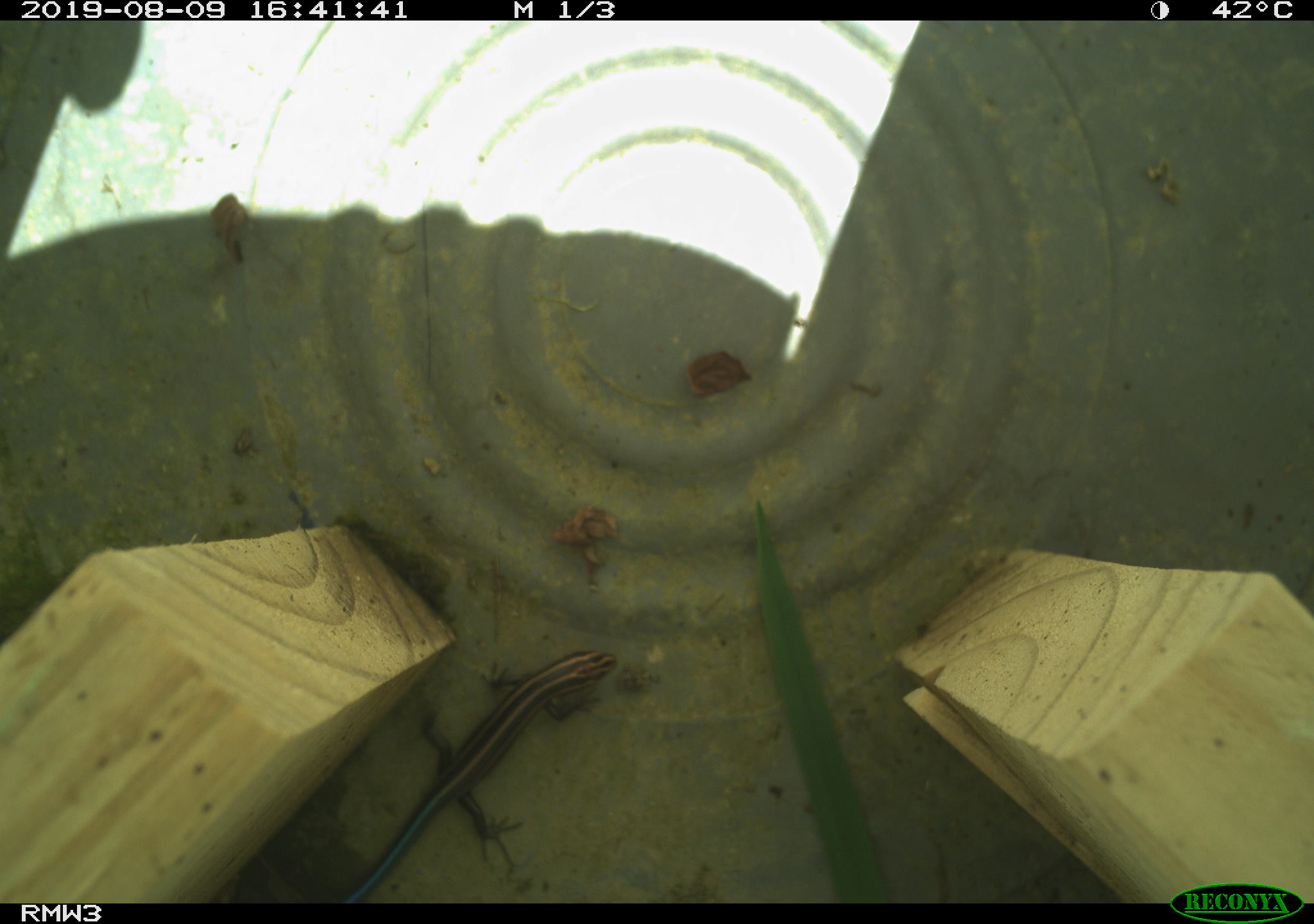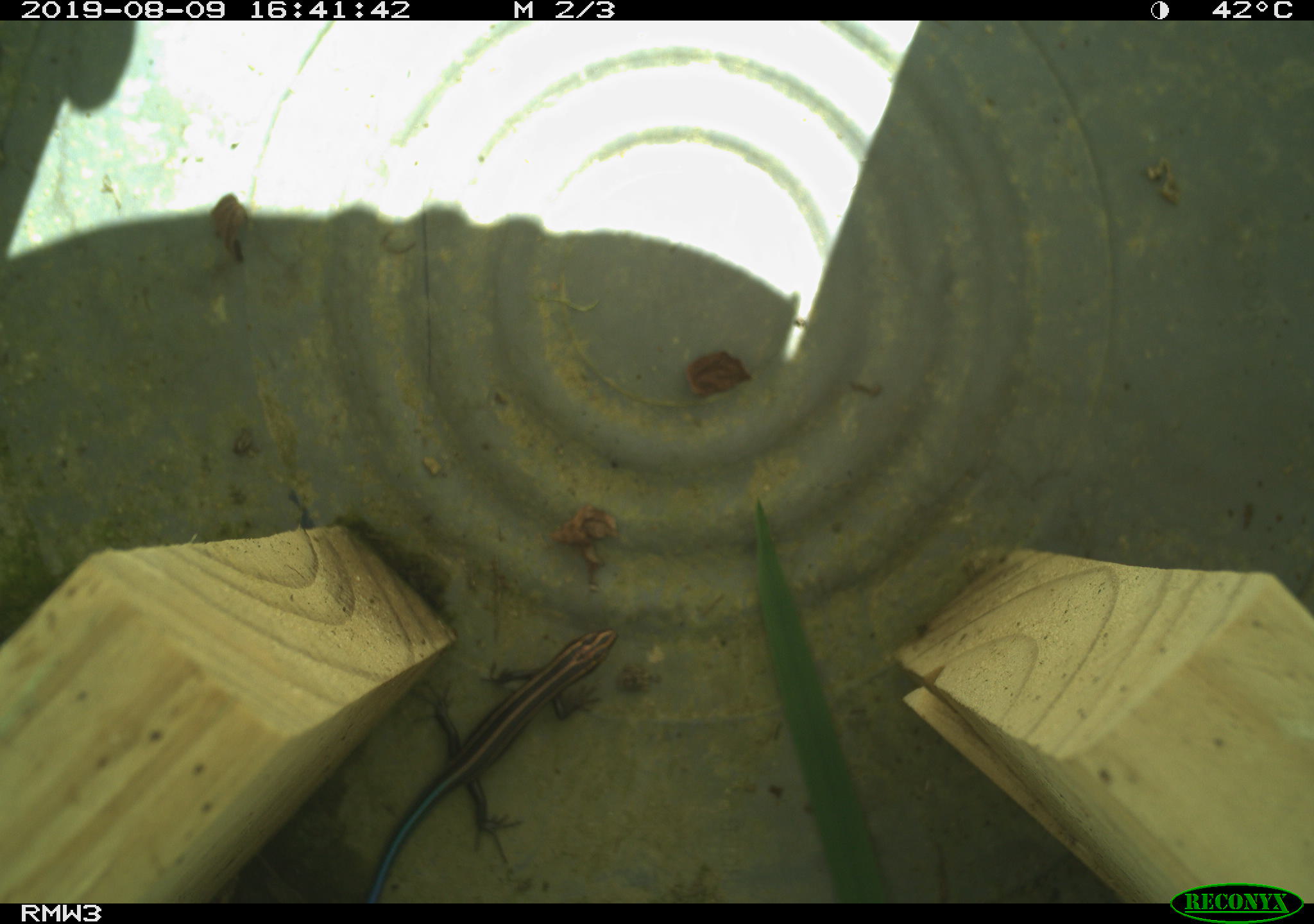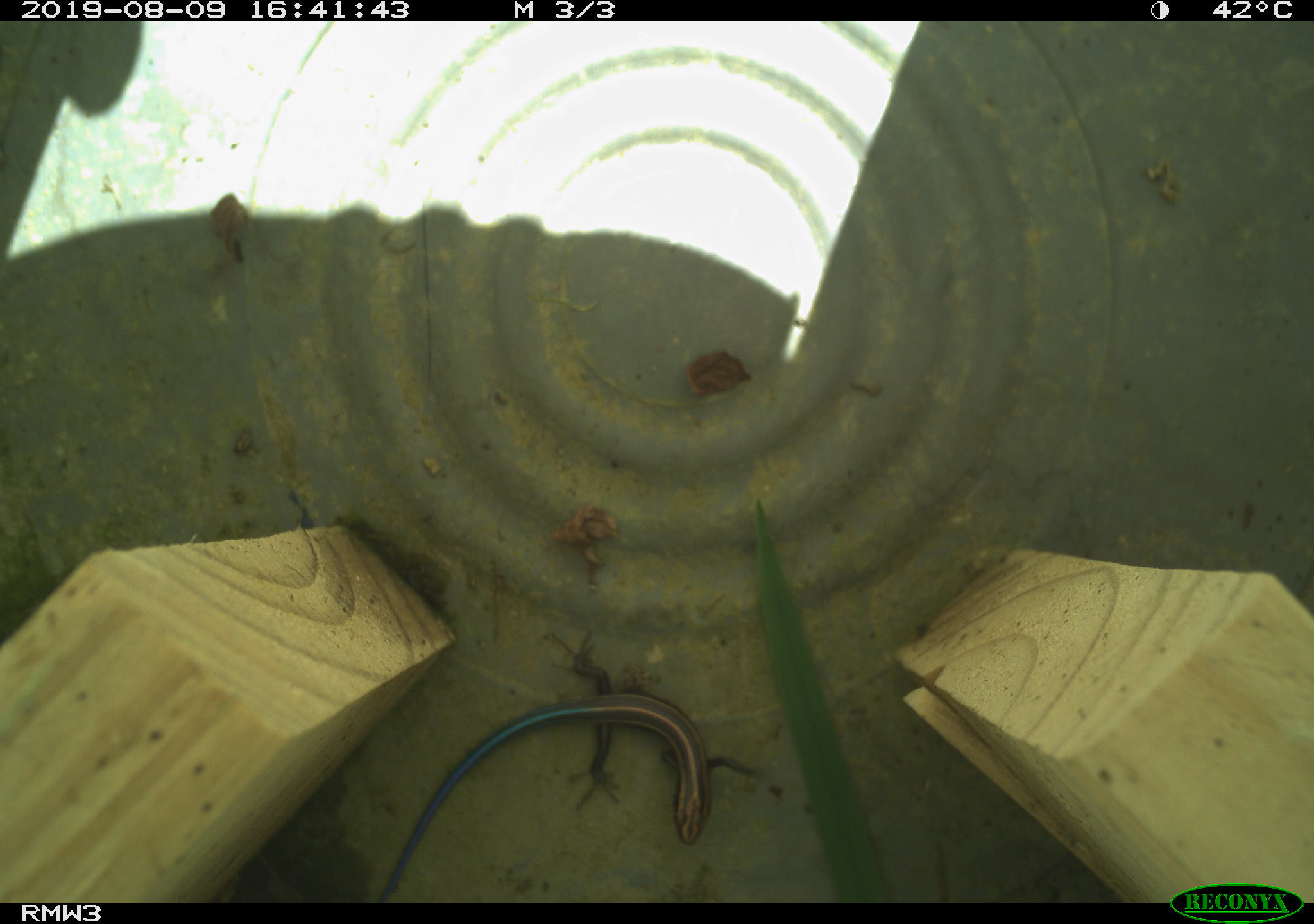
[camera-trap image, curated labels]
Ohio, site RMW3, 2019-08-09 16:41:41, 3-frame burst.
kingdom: Animalia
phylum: Chordata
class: Reptilia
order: Squamata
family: Scincidae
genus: Plestiodon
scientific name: Plestiodon fasciatus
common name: common five-lined skink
Common five-lined skink (Plestiodon fasciatus).